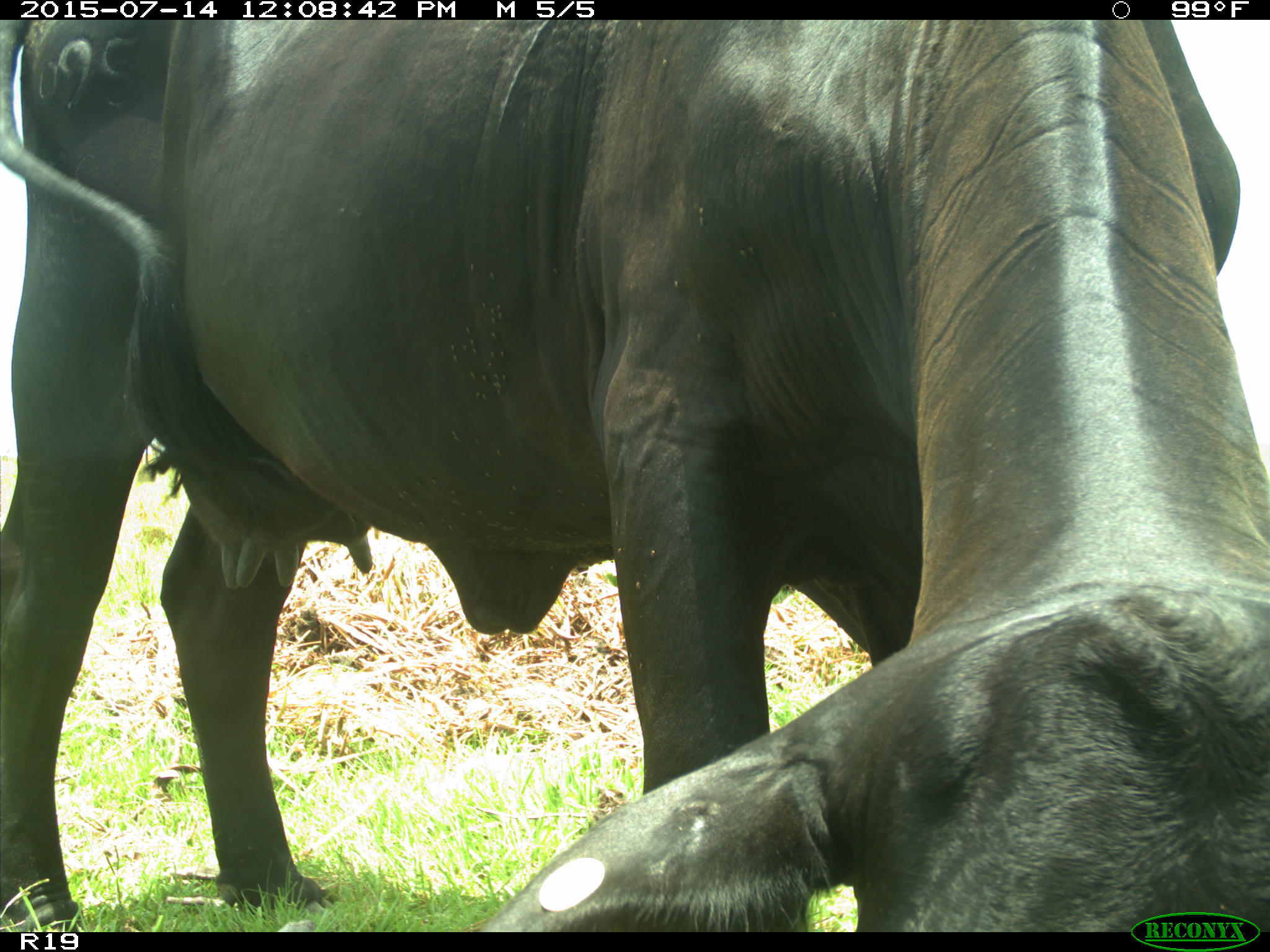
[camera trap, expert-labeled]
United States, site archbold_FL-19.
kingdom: Animalia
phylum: Chordata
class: Mammalia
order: Artiodactyla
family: Bovidae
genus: Bos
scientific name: Bos taurus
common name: domestic cow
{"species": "Bos taurus (domestic cow)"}